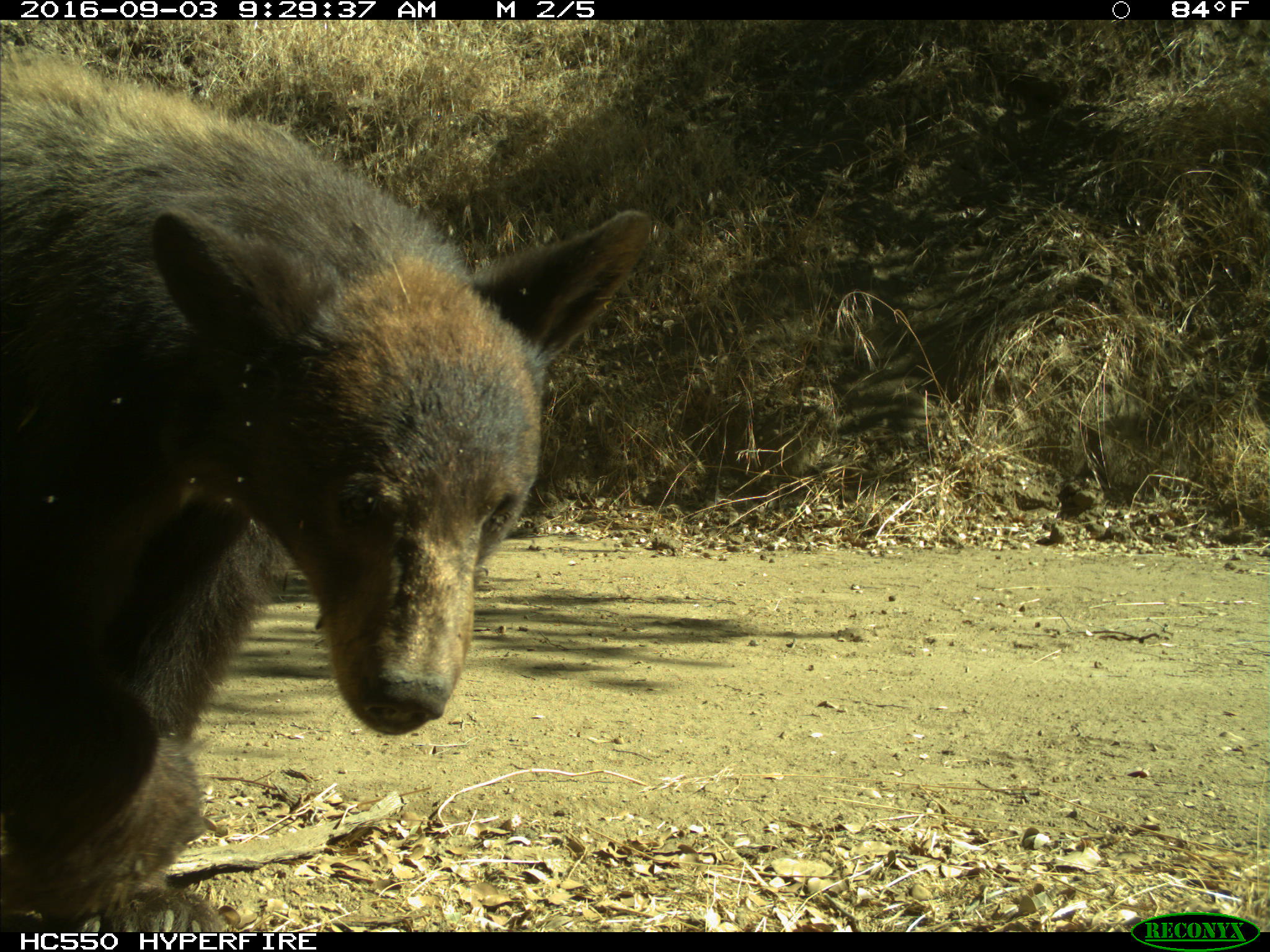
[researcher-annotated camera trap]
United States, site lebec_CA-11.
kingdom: Animalia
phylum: Chordata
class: Mammalia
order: Carnivora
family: Ursidae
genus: Ursus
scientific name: Ursus americanus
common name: american black bear